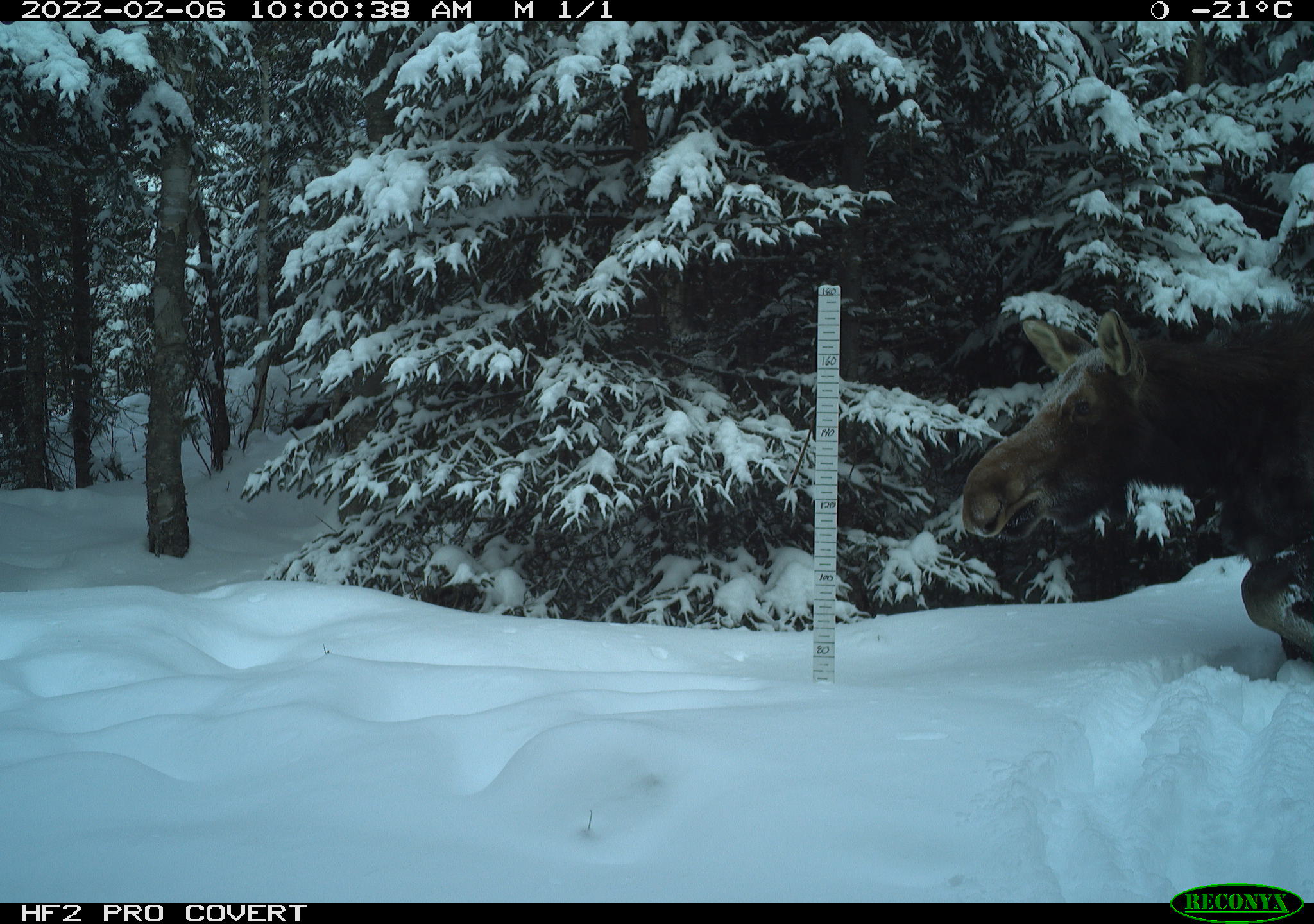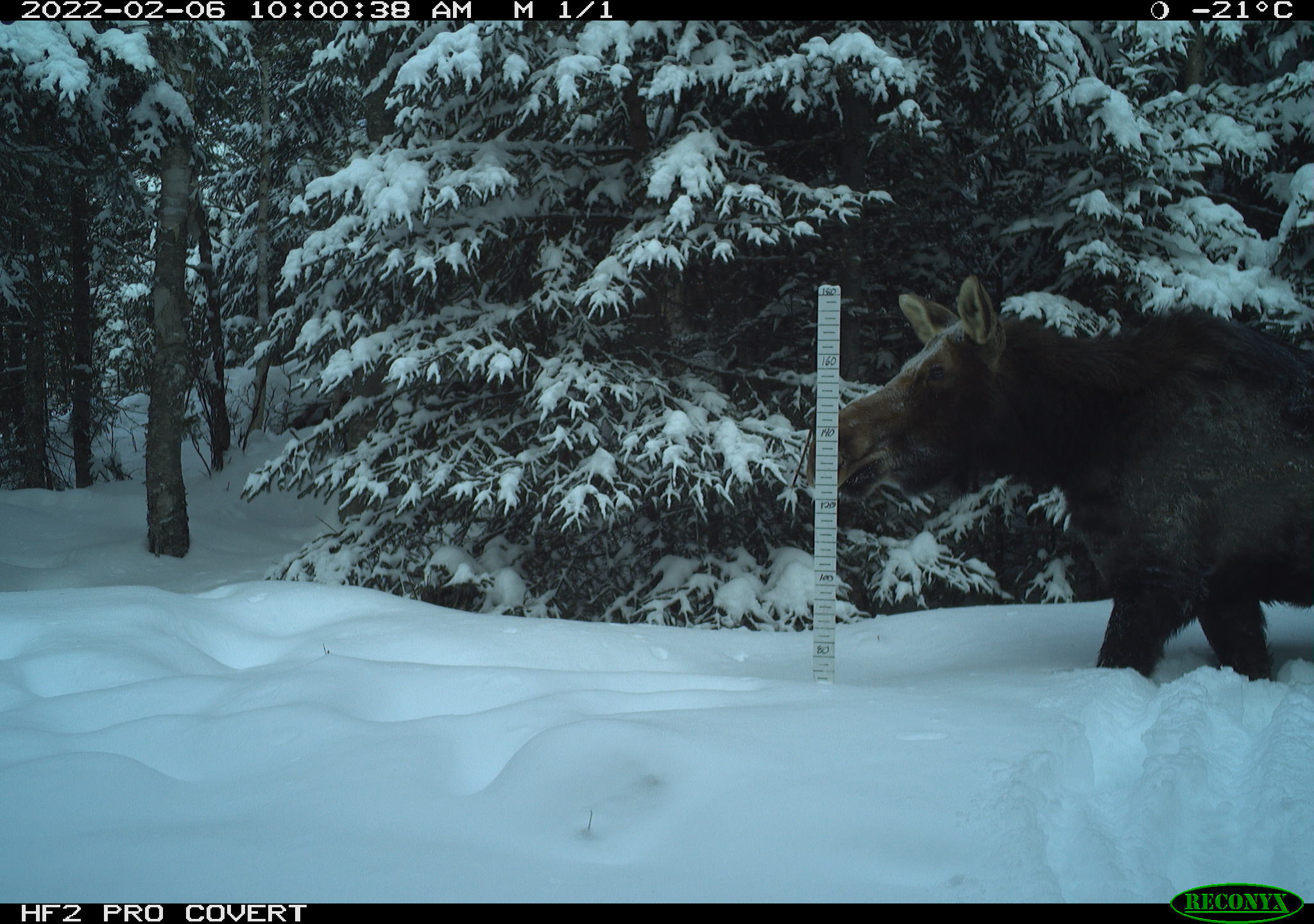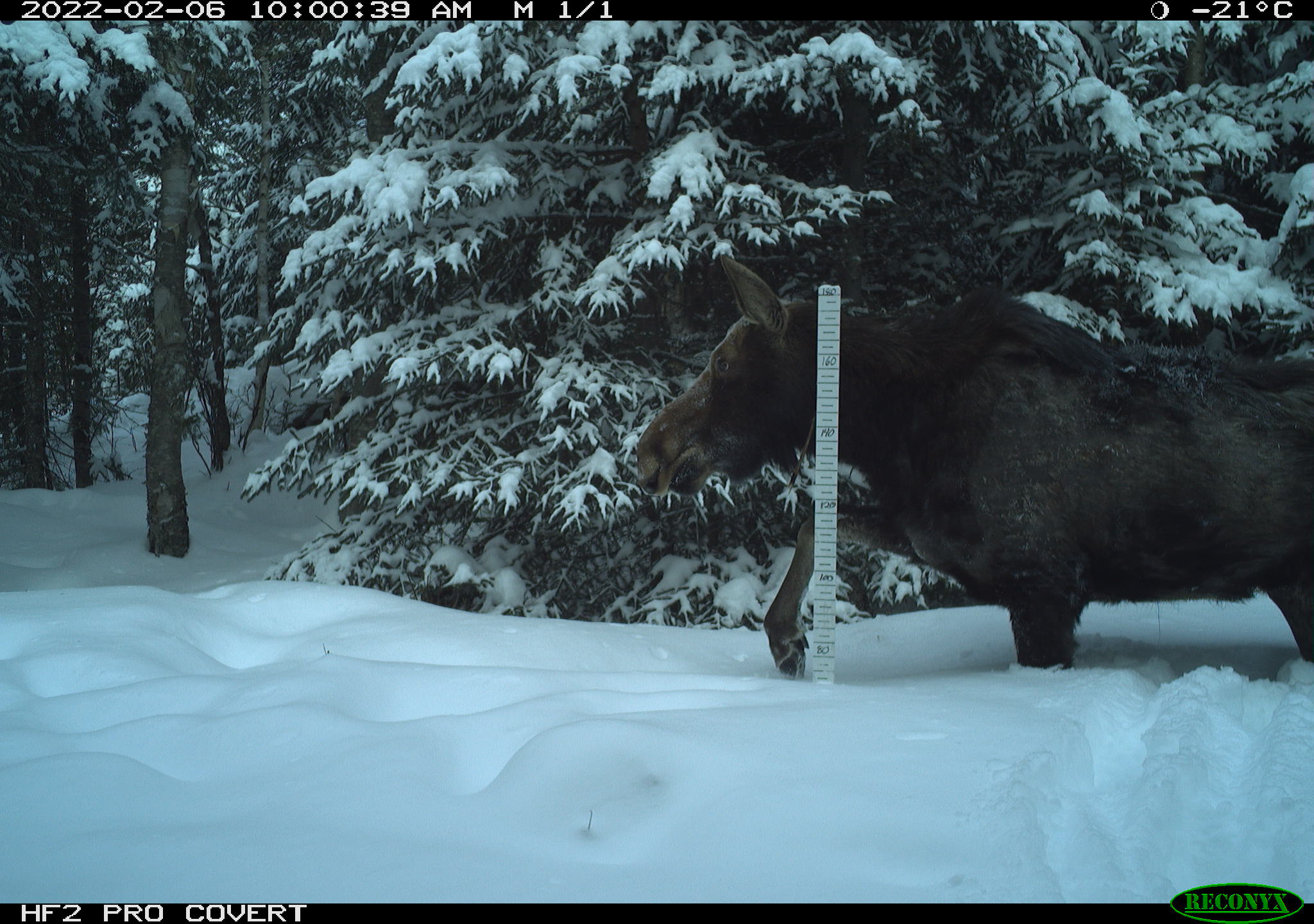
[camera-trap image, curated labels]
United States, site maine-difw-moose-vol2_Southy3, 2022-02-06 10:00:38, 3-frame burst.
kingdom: Animalia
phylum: Chordata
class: Mammalia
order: Artiodactyla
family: Cervidae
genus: Alces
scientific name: Alces alces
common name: moose